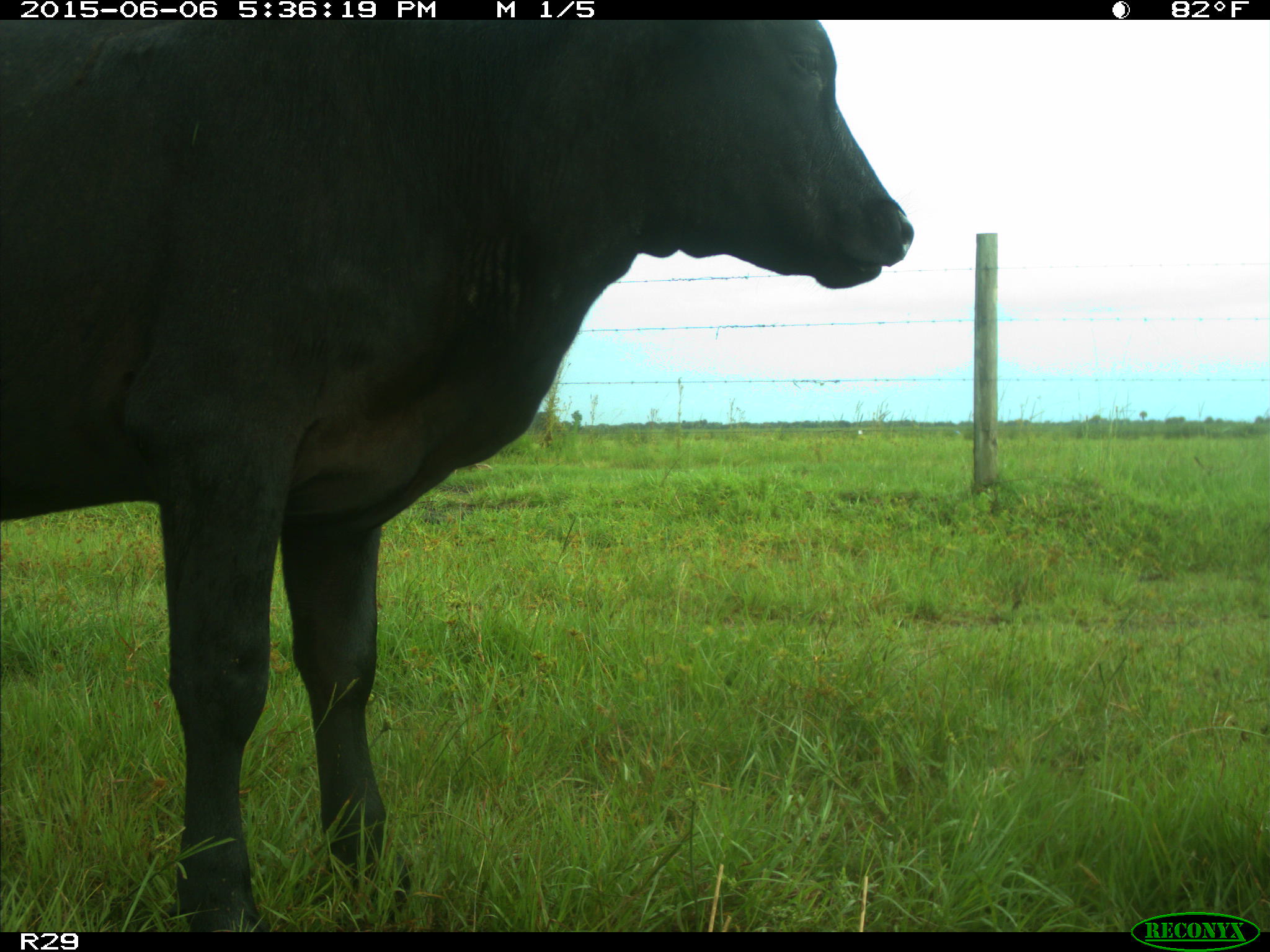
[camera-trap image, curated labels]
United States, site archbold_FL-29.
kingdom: Animalia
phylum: Chordata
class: Mammalia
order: Artiodactyla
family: Bovidae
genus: Bos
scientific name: Bos taurus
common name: domestic cow